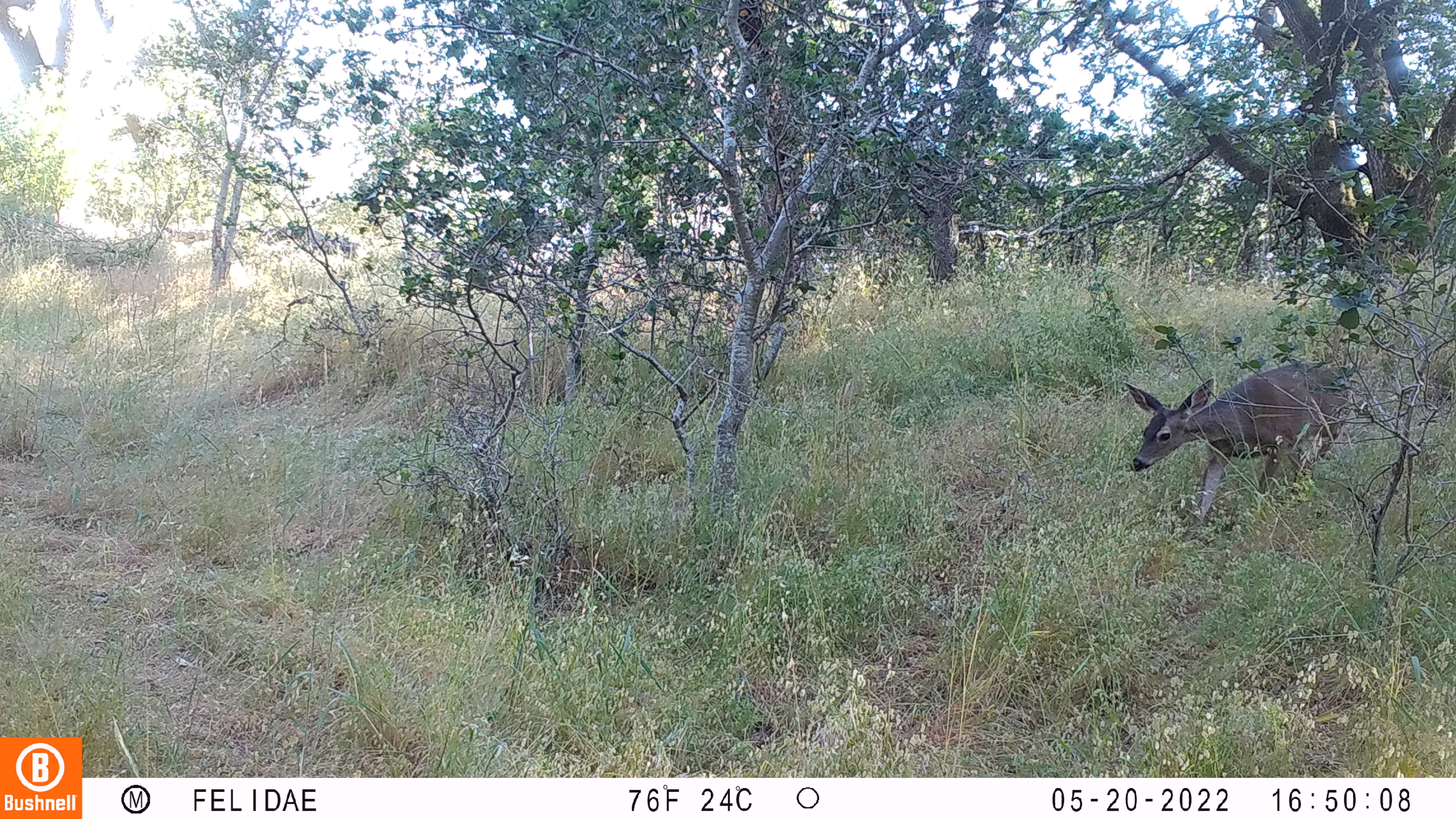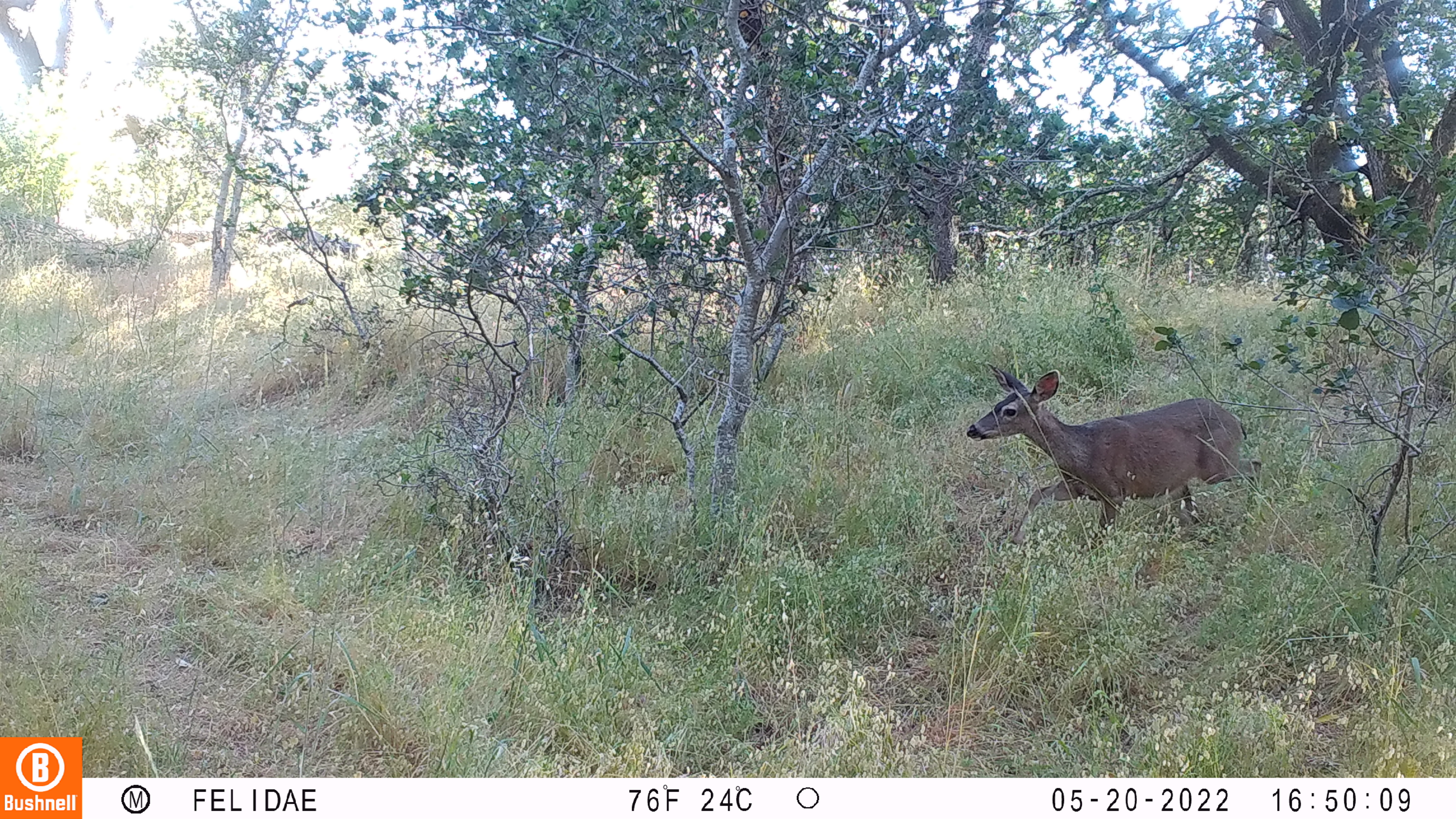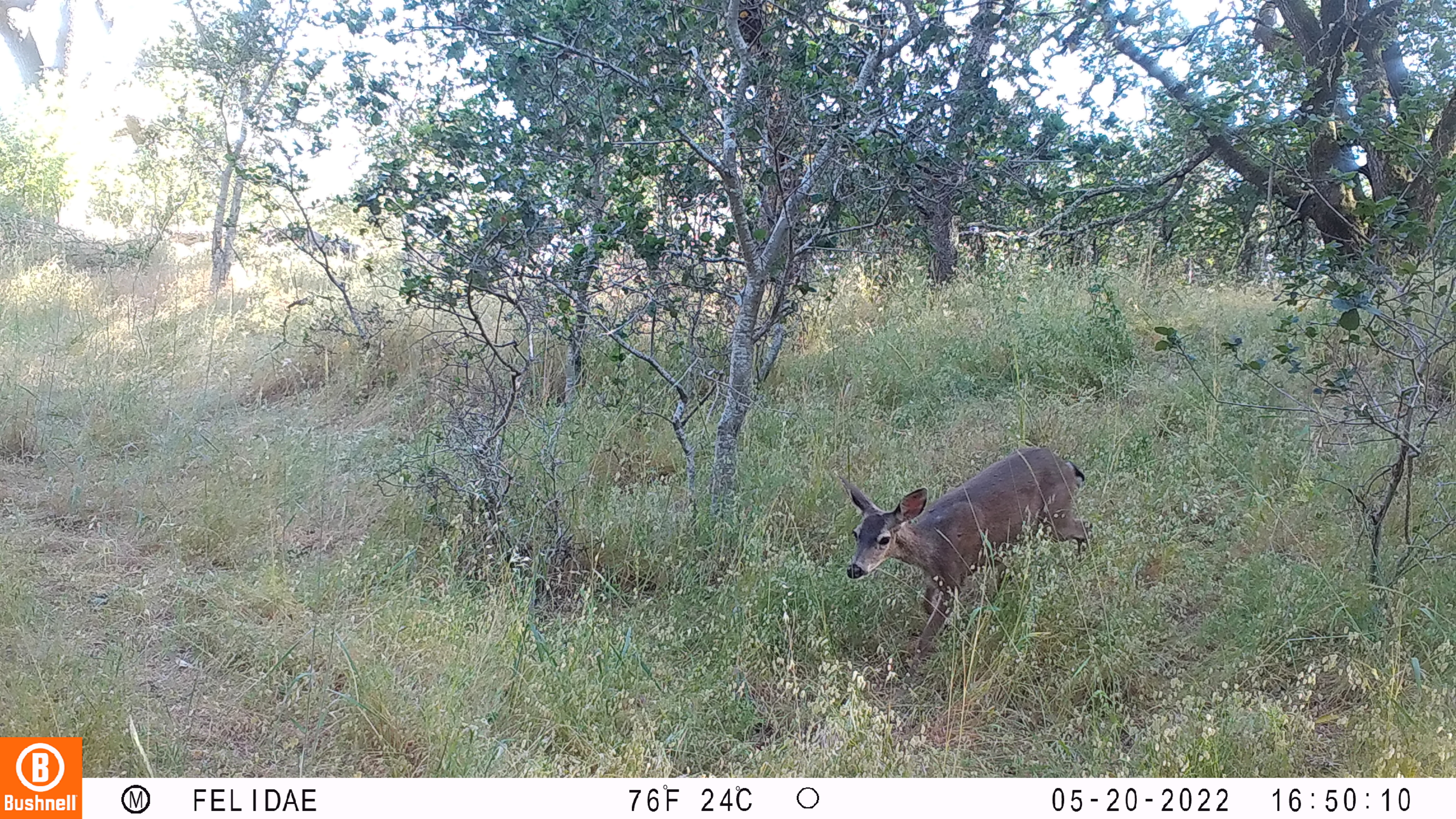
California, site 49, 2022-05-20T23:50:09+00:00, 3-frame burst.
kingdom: Animalia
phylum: Chordata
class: Mammalia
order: Artiodactyla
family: Cervidae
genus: Odocoileus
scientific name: Odocoileus hemionus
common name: mule deer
Mule deer (Odocoileus hemionus).